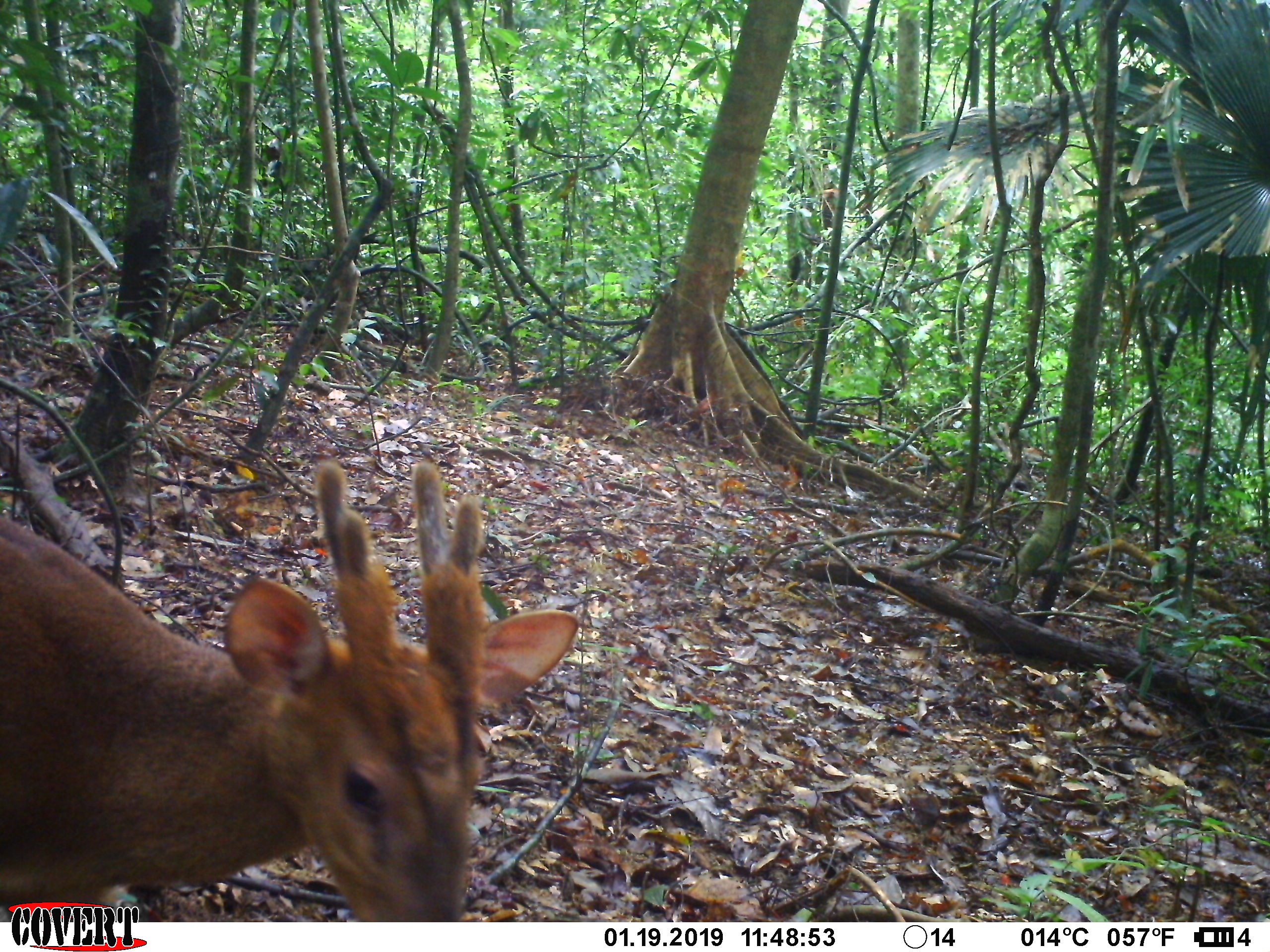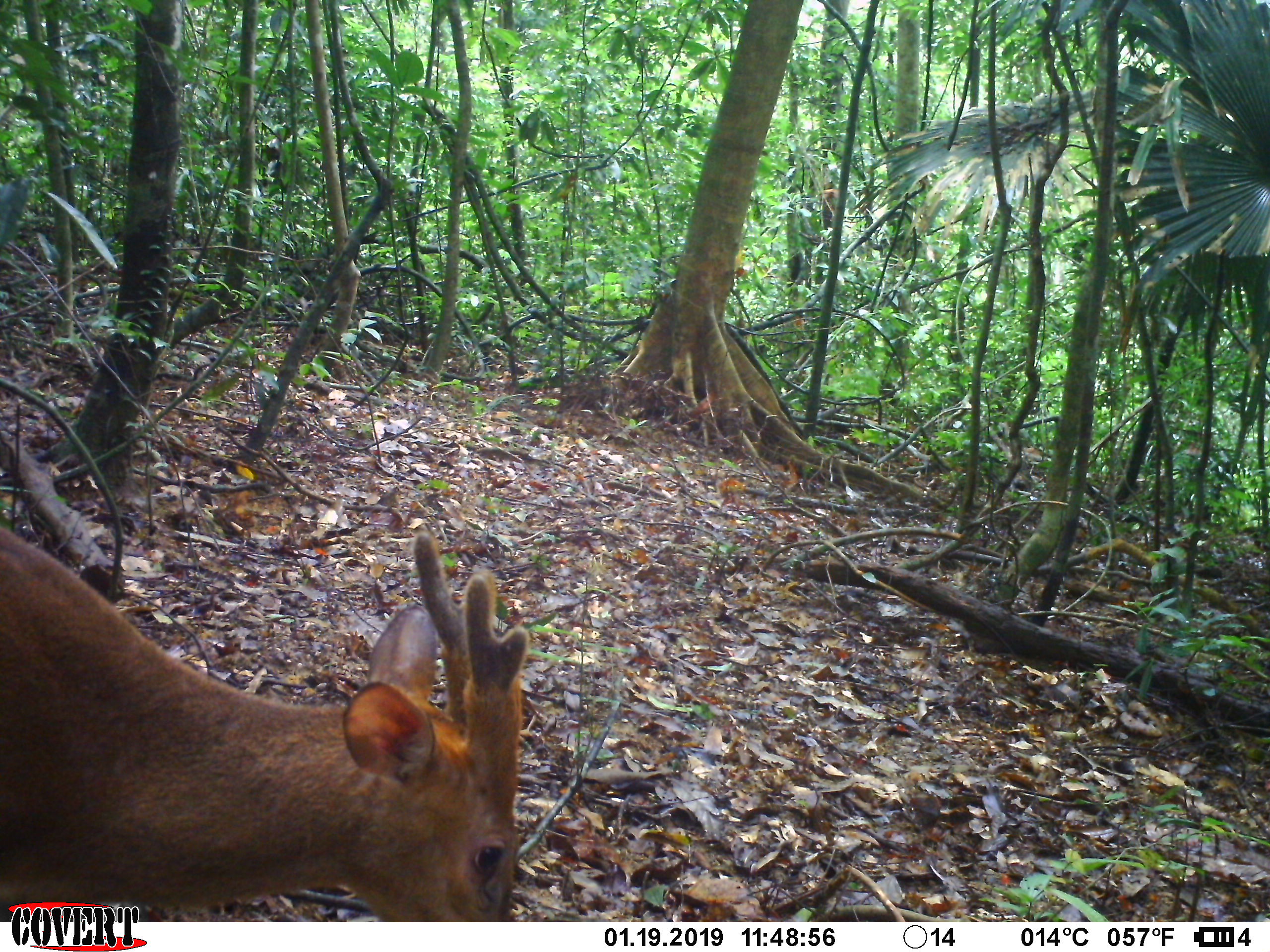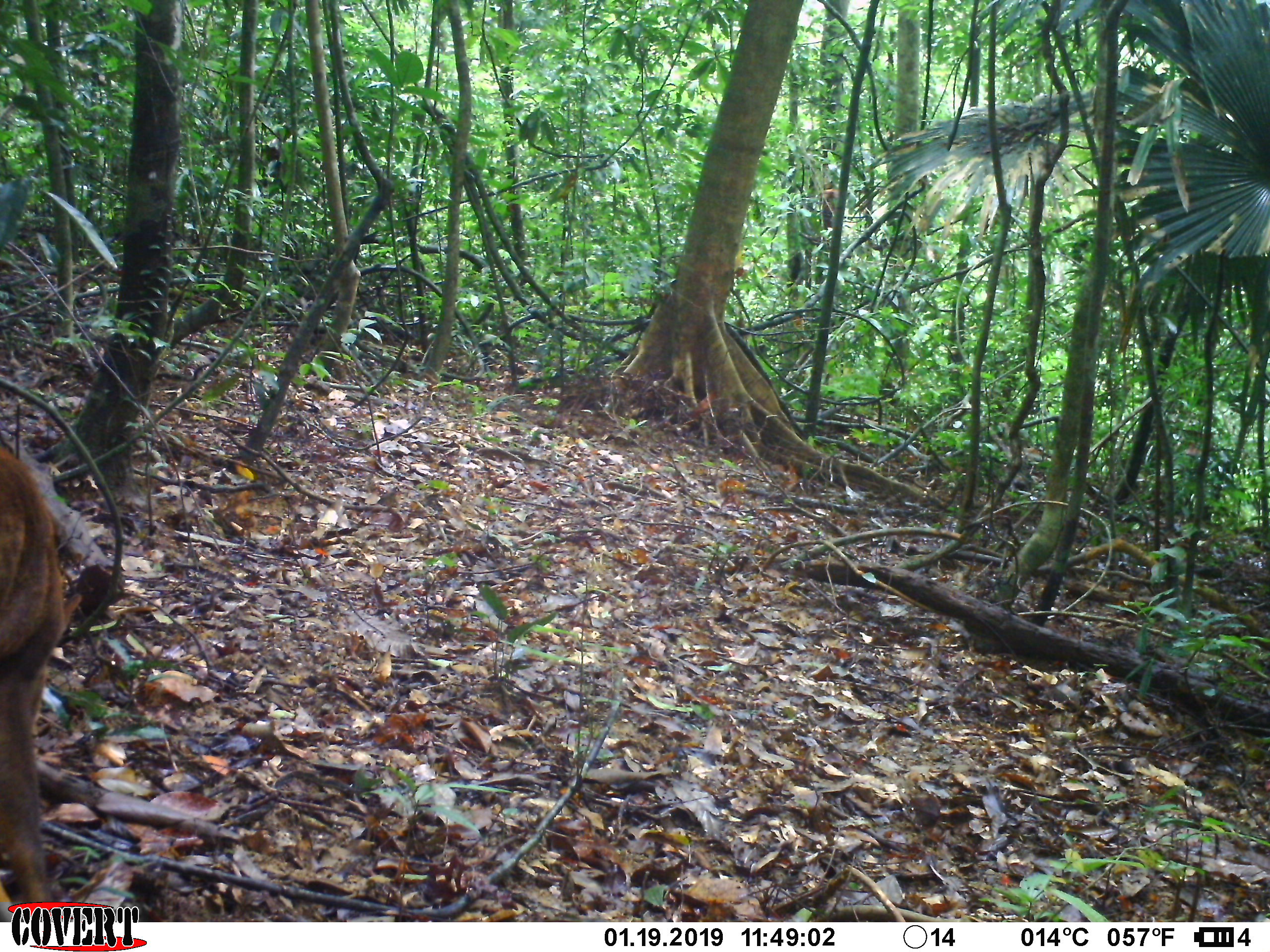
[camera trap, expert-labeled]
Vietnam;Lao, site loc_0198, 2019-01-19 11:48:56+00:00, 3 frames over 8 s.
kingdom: Animalia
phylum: Chordata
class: Mammalia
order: Artiodactyla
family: Cervidae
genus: Muntiacus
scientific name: Muntiacus vuquangensis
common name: large-antlered muntjac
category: large antlered muntjac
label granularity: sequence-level